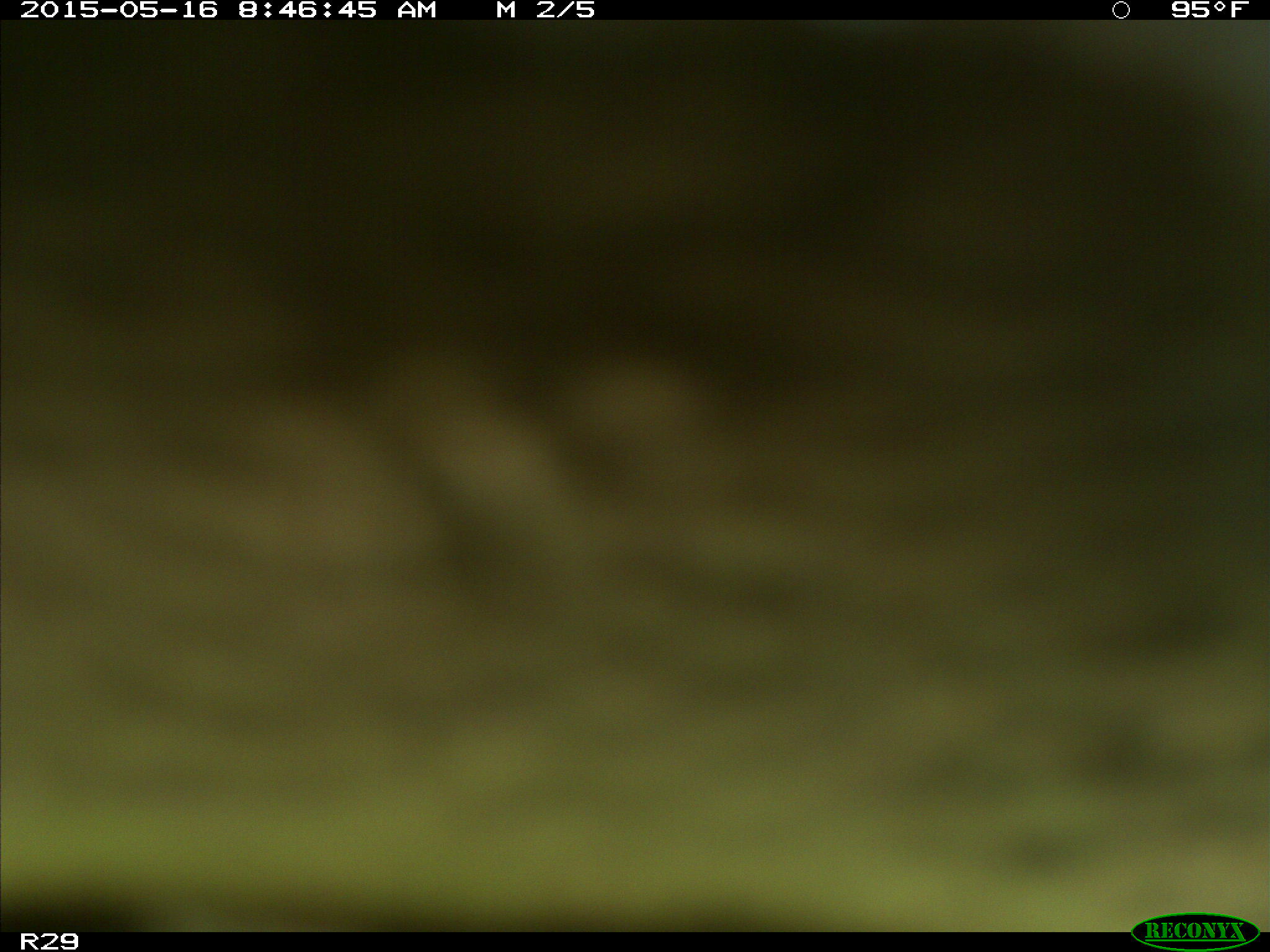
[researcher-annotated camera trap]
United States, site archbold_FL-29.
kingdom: Animalia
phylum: Chordata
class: Mammalia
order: Artiodactyla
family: Bovidae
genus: Bos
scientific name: Bos taurus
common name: domestic cow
Bos taurus (domestic cow).